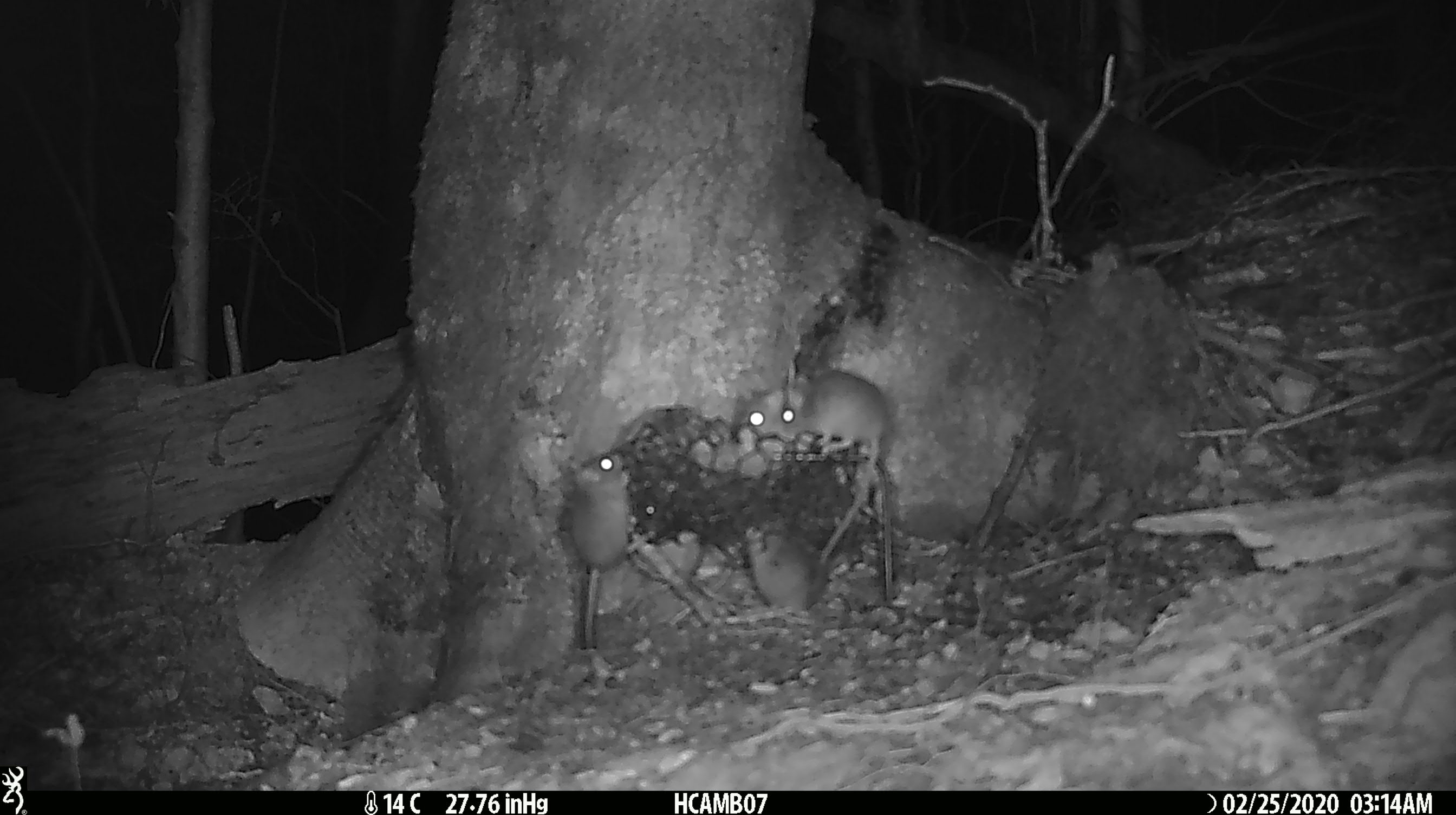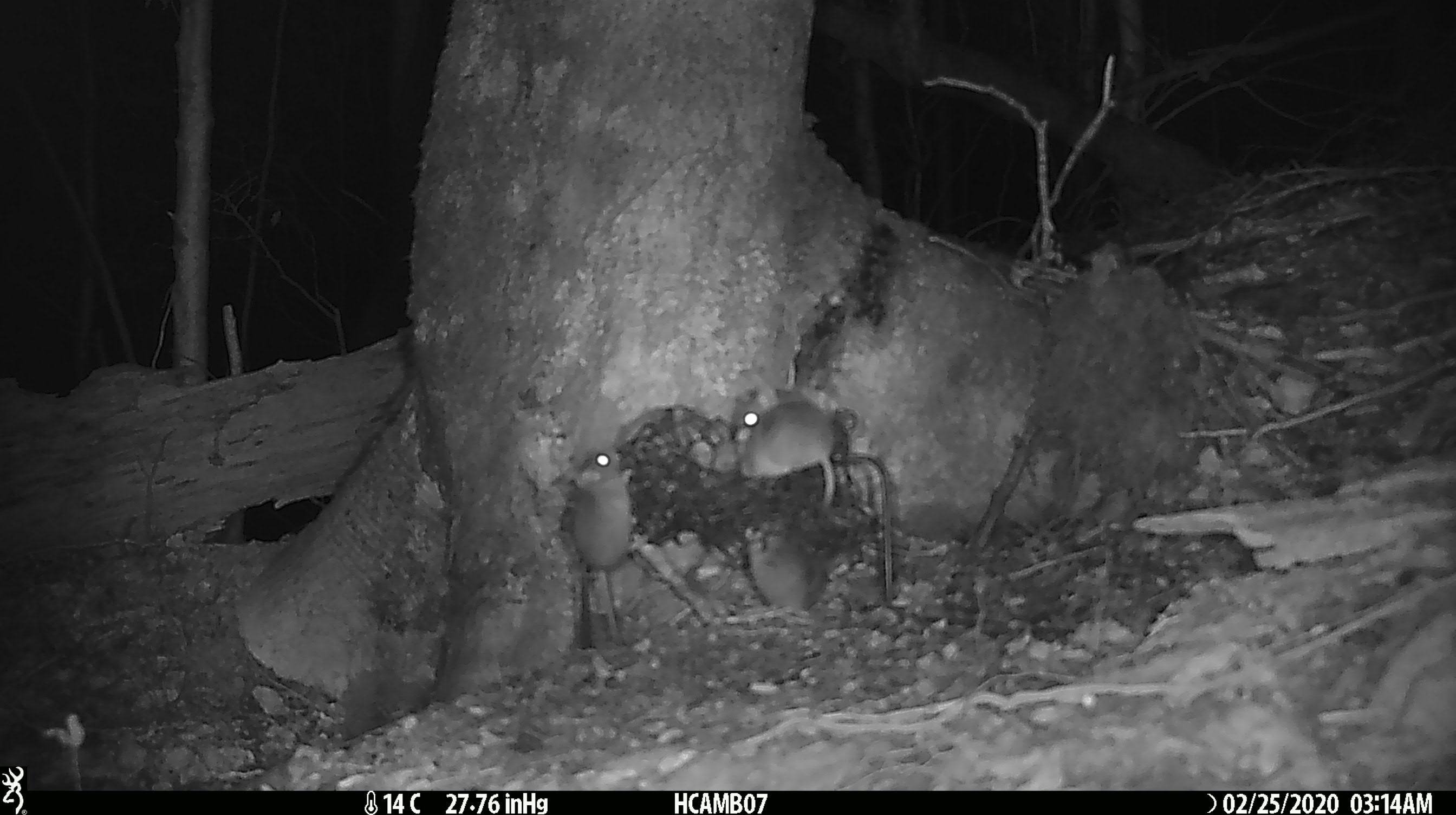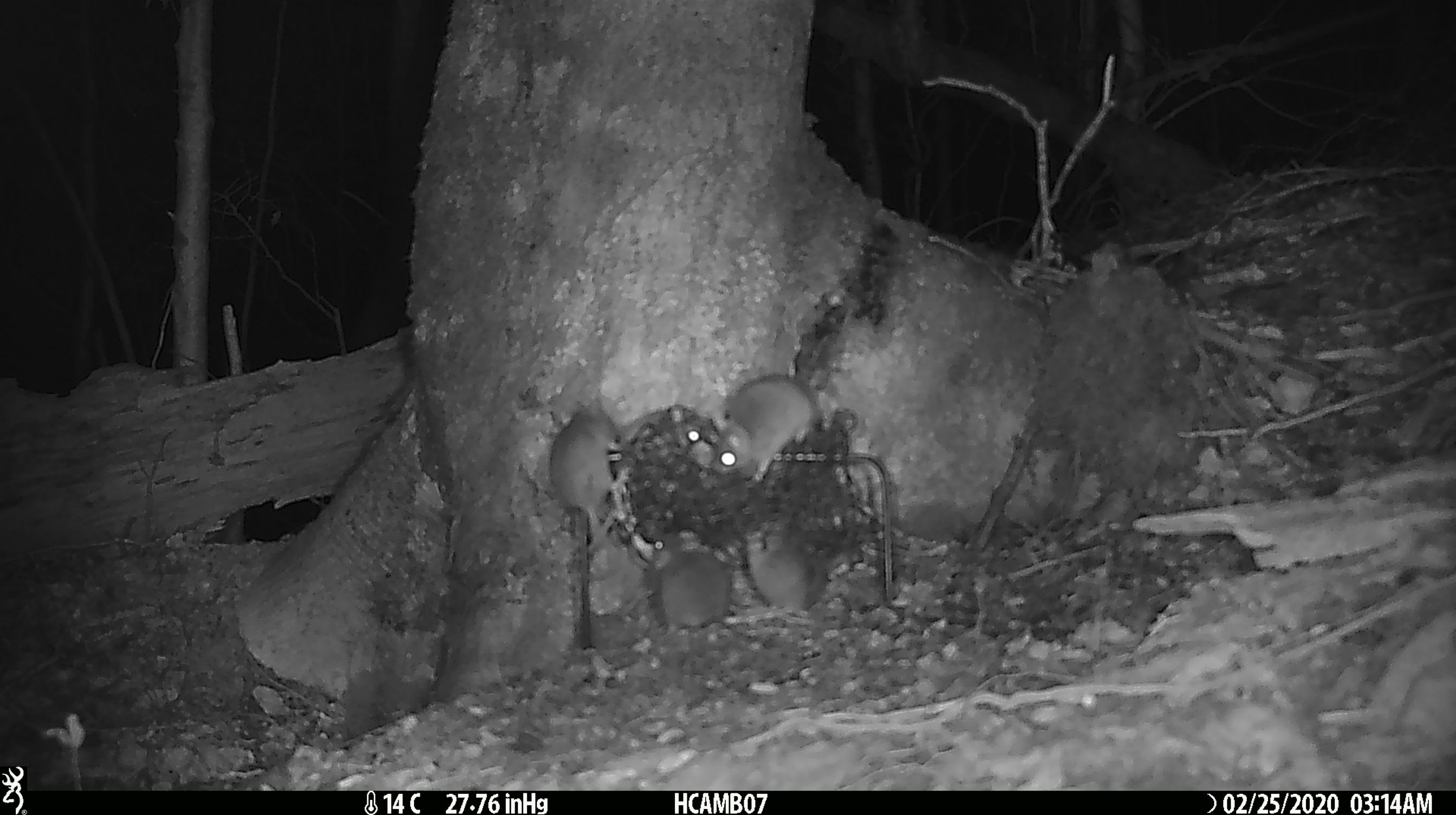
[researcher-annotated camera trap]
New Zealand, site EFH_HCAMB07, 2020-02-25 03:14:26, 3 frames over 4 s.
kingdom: Animalia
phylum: Chordata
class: Mammalia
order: Rodentia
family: Muridae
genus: Mus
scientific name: Mus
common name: mouse